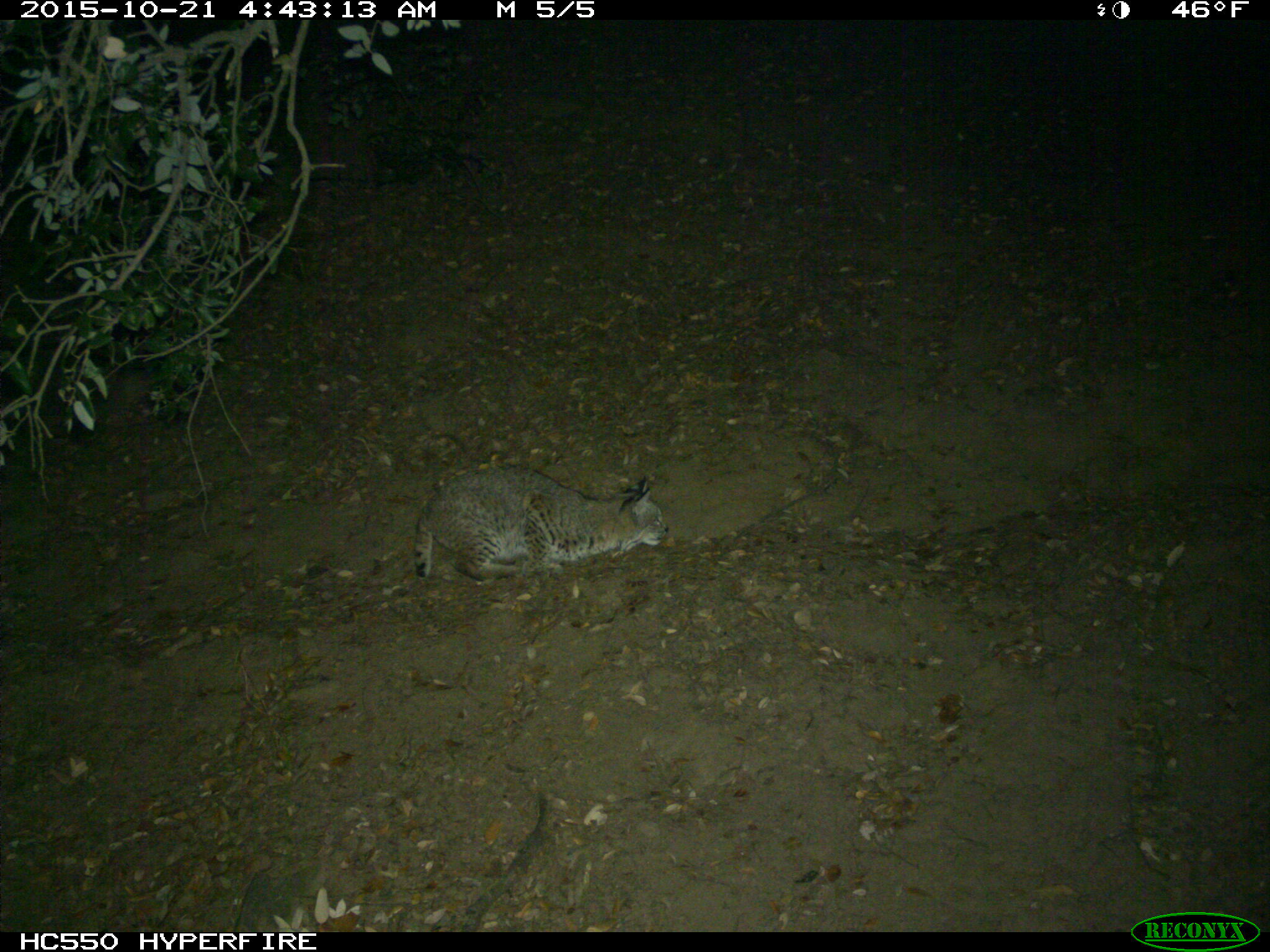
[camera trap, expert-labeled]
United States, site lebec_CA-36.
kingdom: Animalia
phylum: Chordata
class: Mammalia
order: Carnivora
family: Felidae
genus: Lynx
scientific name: Lynx rufus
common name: bobcat